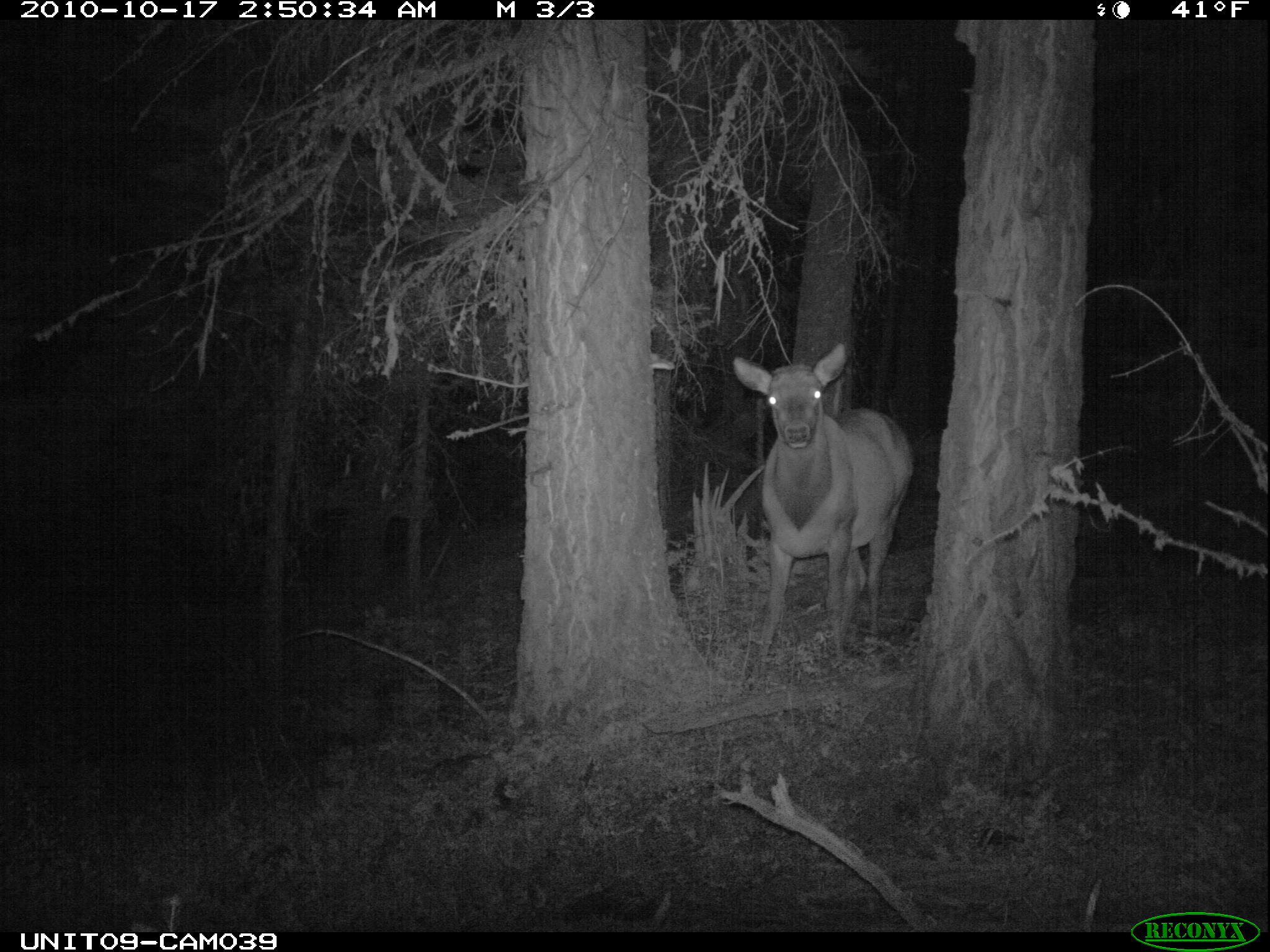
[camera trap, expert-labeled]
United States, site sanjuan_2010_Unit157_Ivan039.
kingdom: Animalia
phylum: Chordata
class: Mammalia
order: Artiodactyla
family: Cervidae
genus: Cervus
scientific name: Cervus elaphus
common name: red deer